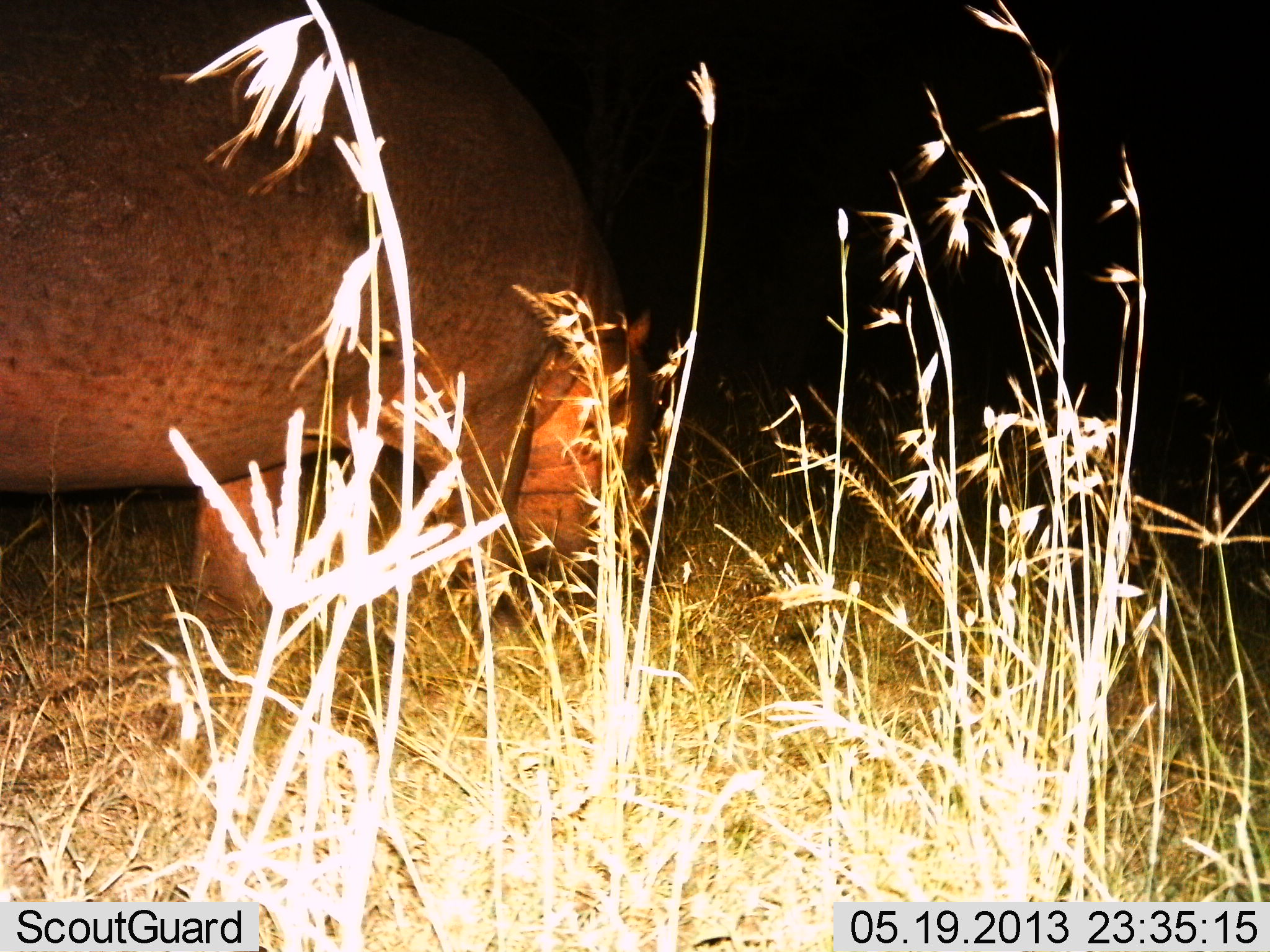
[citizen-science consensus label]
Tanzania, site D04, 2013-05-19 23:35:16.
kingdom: Animalia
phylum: Chordata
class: Mammalia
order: Artiodactyla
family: Hippopotamidae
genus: Hippopotamus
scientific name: Hippopotamus amphibius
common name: hippopotamus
Hippopotamus (Hippopotamus amphibius), count 1. Behavior (volunteer vote fractions): standing 37%, resting 0%, moving 19%, interacting 0%. Young present (vote fraction): 0%. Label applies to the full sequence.